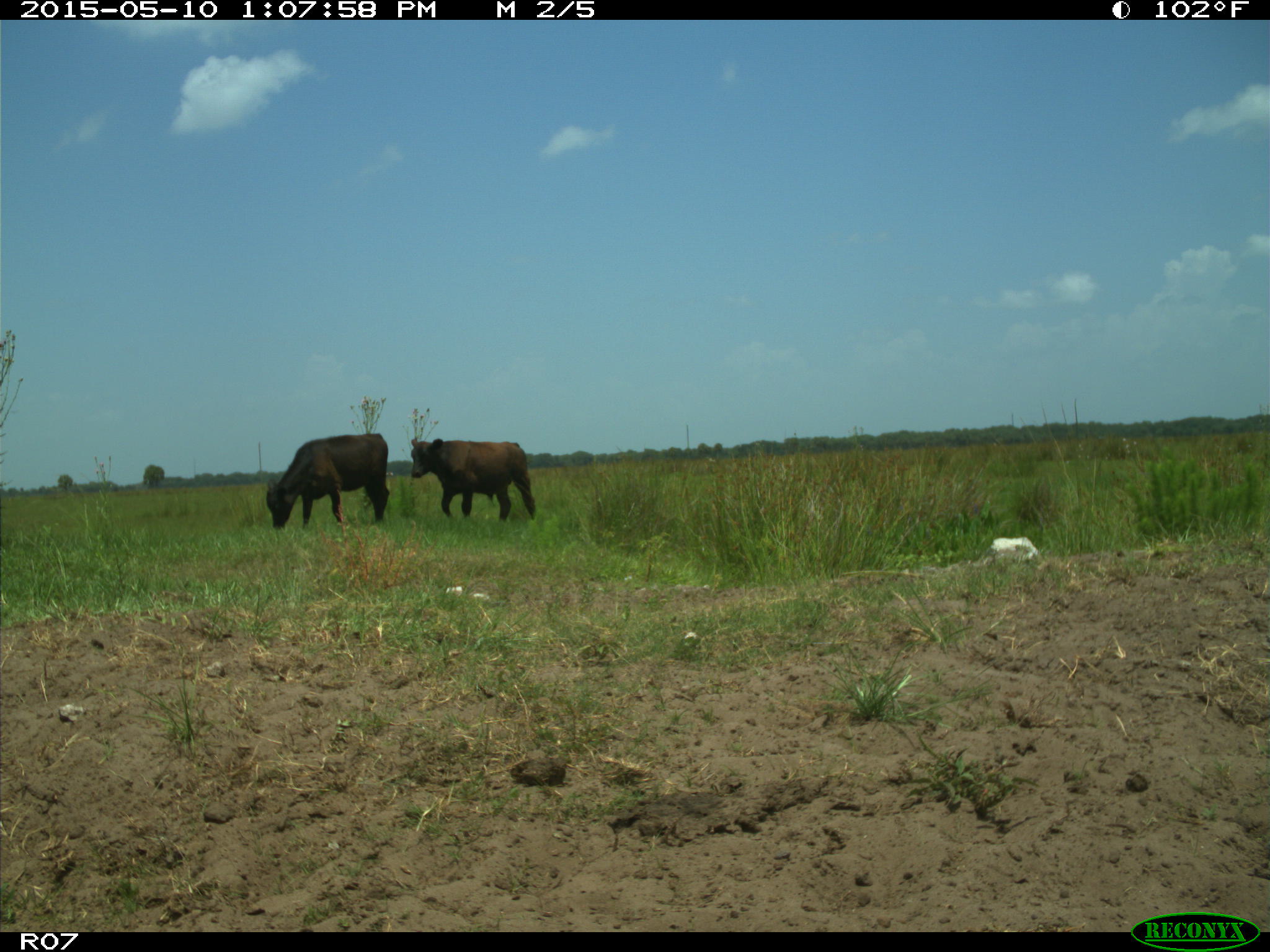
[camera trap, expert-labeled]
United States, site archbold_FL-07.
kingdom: Animalia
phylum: Chordata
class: Mammalia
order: Artiodactyla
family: Bovidae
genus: Bos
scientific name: Bos taurus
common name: domestic cow